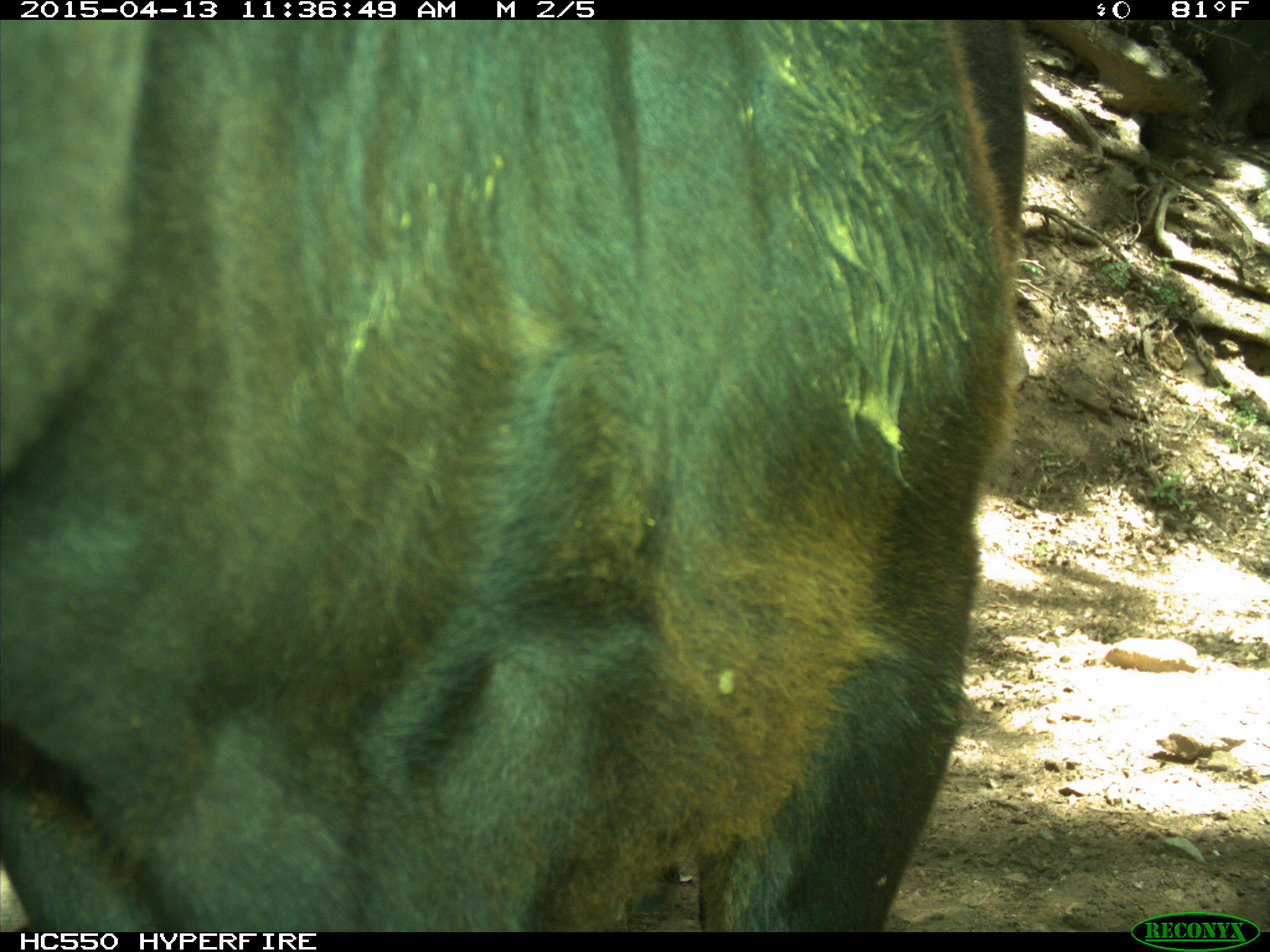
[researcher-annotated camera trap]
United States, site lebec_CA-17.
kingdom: Animalia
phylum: Chordata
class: Mammalia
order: Artiodactyla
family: Bovidae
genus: Bos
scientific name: Bos taurus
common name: domestic cow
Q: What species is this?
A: Bos taurus (domestic cow).